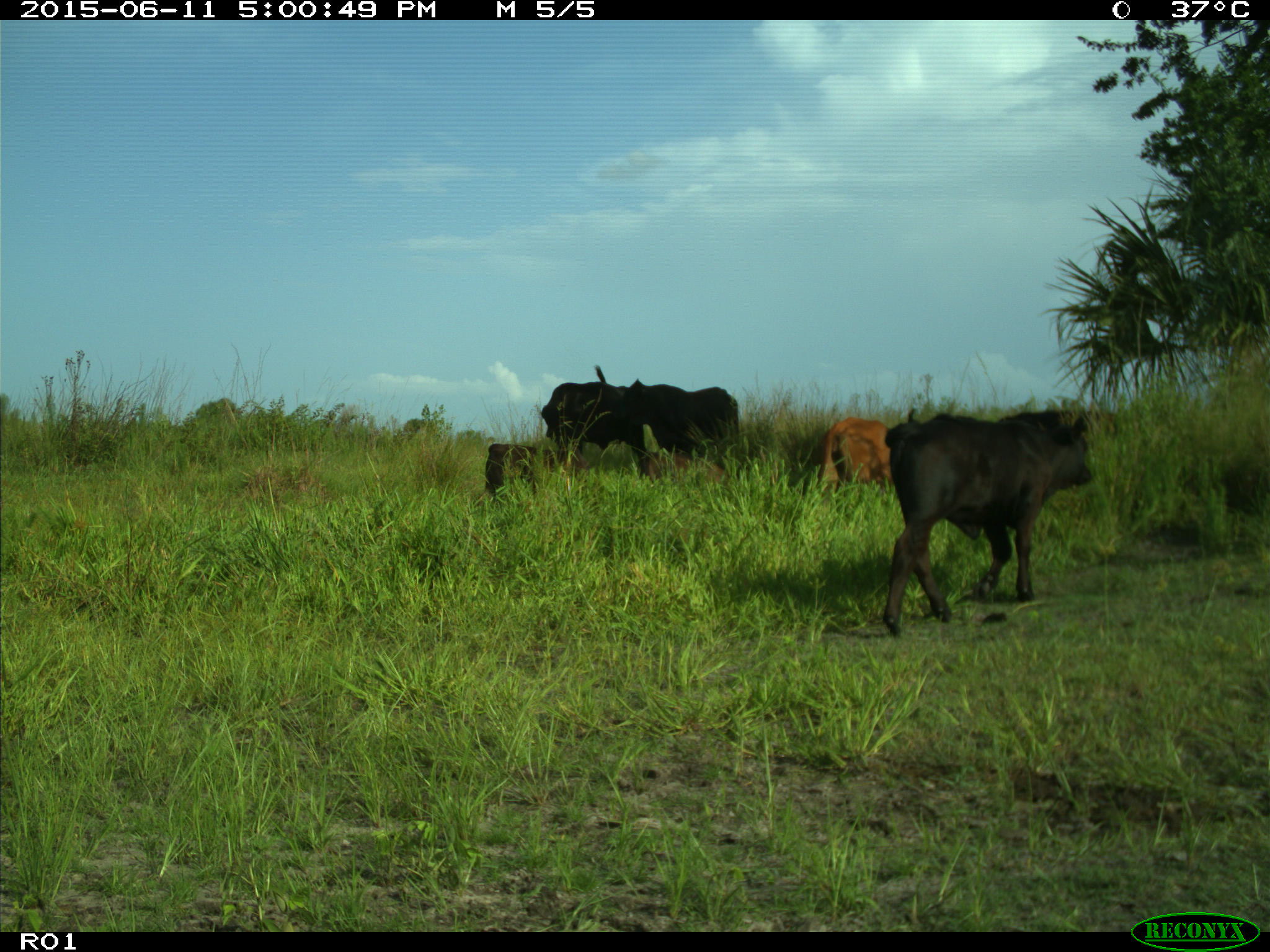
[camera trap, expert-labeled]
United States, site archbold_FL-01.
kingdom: Animalia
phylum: Chordata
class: Mammalia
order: Artiodactyla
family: Bovidae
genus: Bos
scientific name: Bos taurus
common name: domestic cow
Bos taurus (domestic cow).